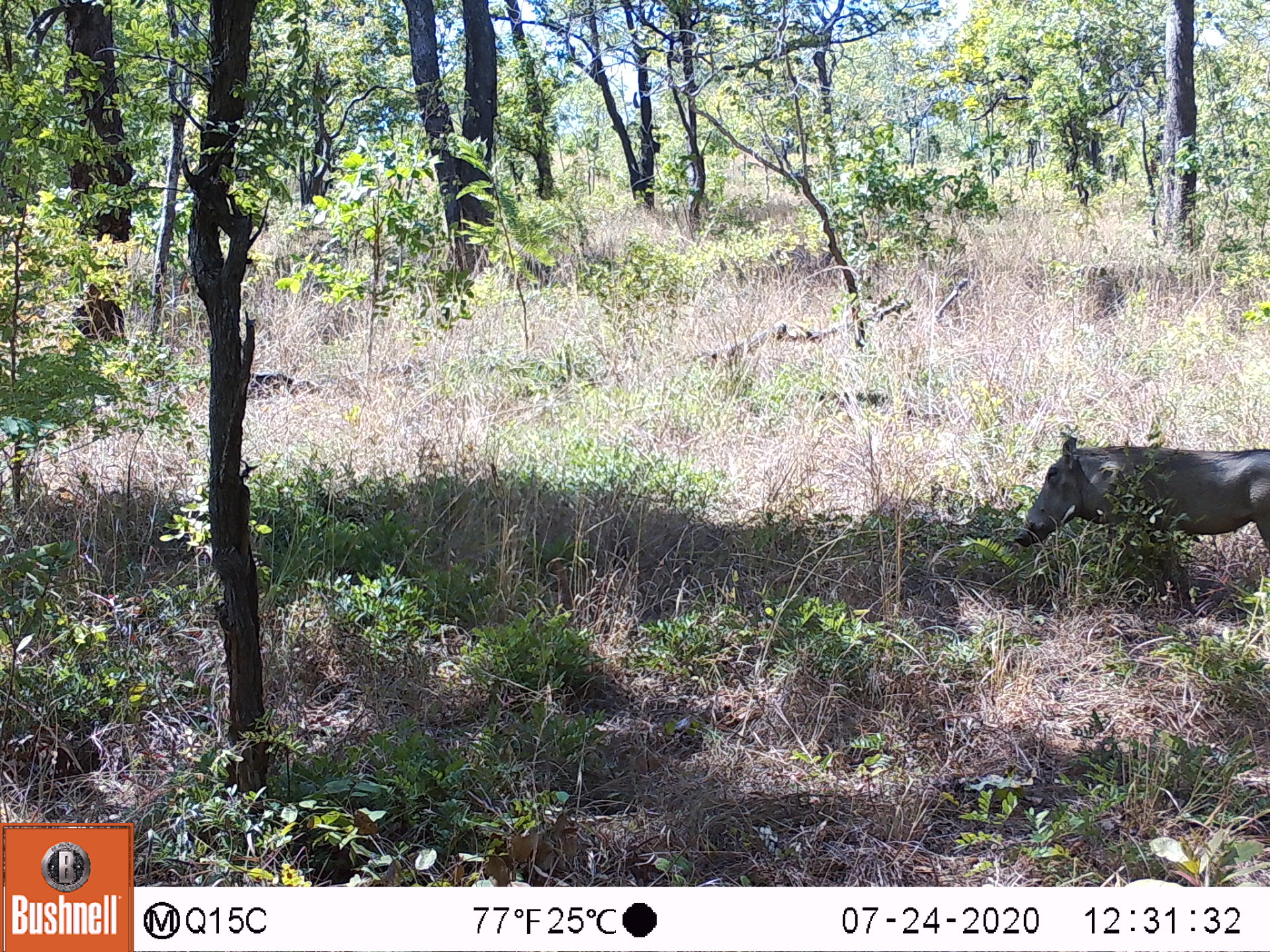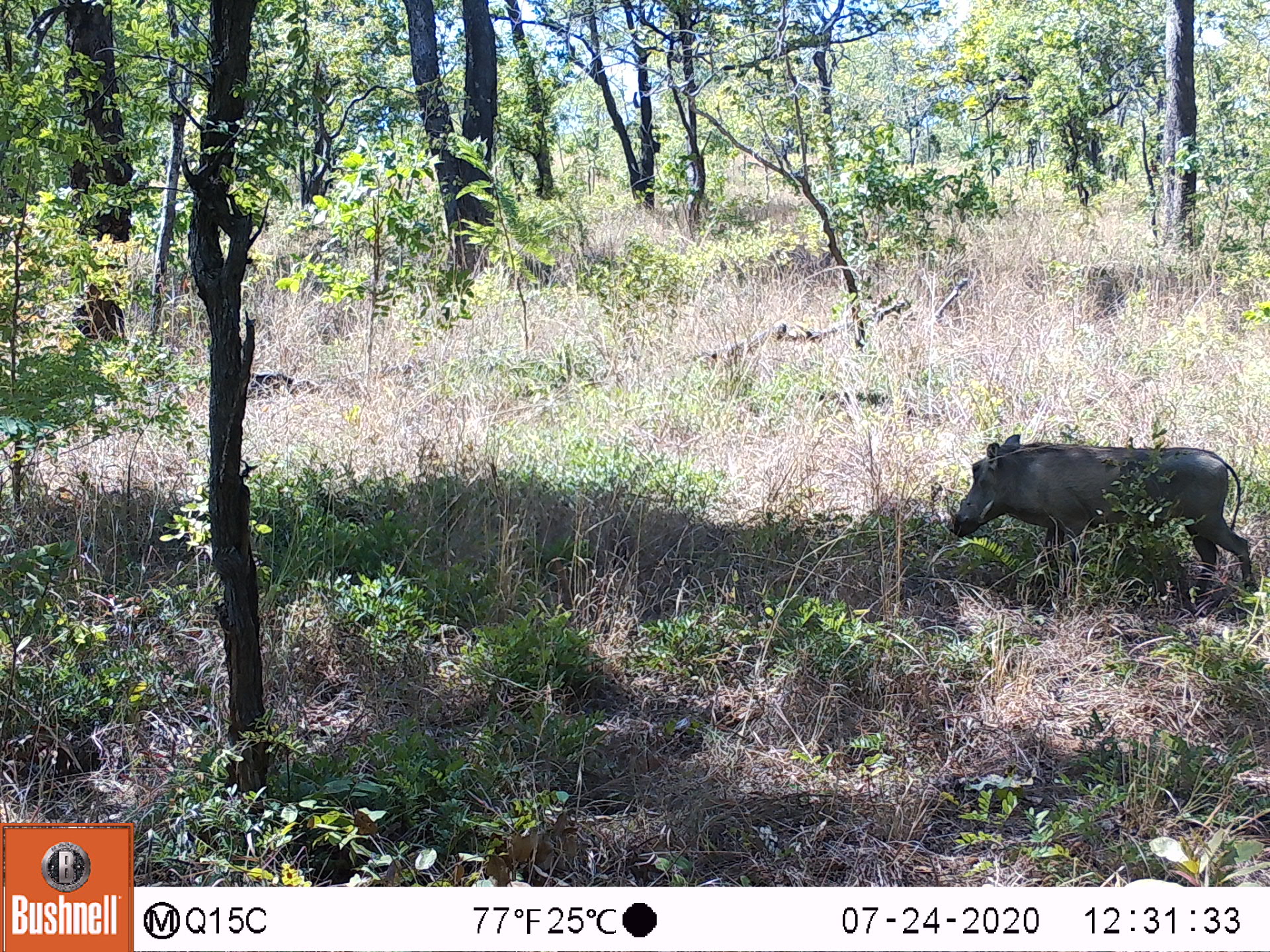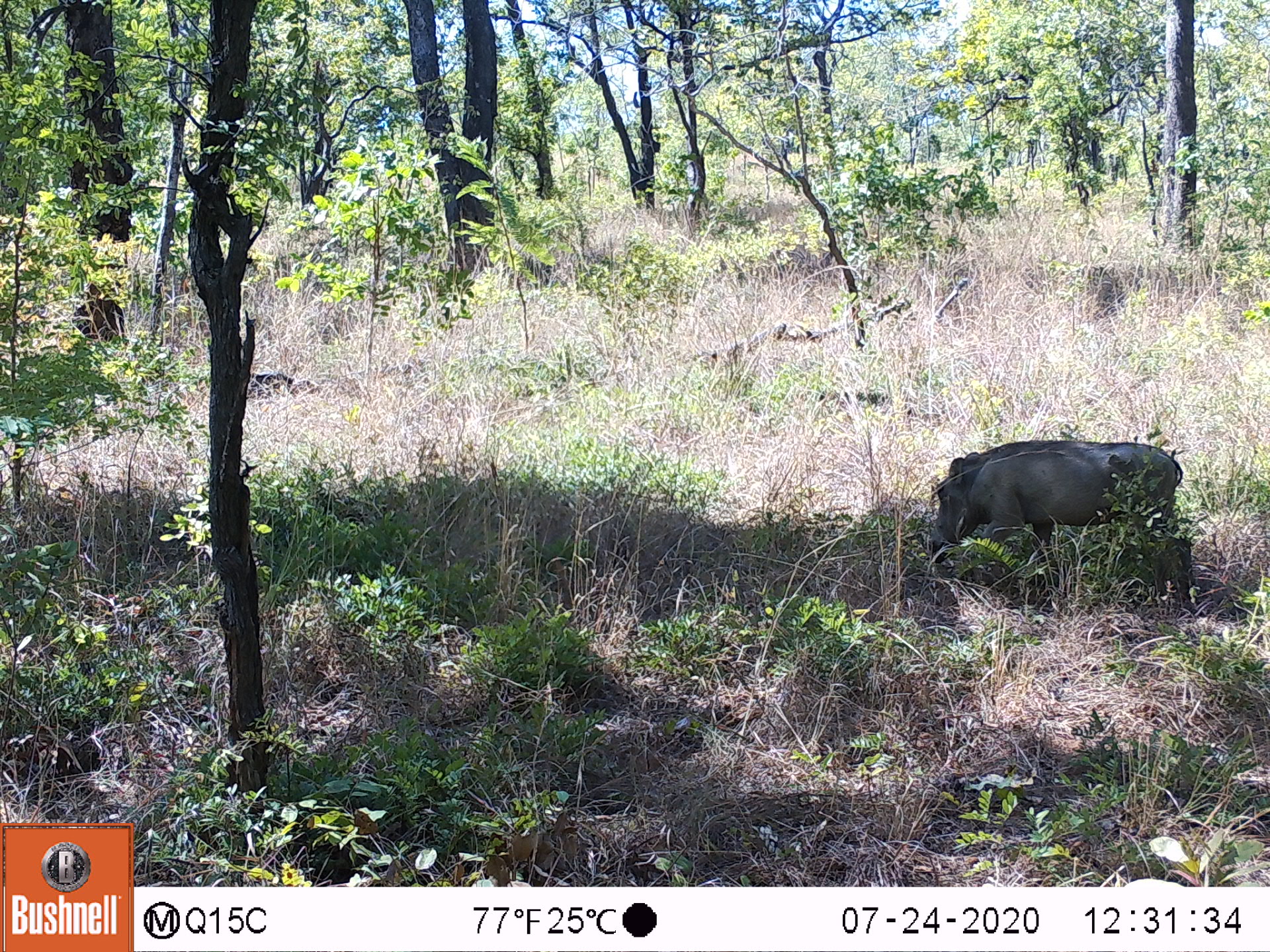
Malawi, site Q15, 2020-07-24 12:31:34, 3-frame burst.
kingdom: Animalia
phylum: Chordata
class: Mammalia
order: Artiodactyla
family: Suidae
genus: Phacochoerus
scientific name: Phacochoerus africanus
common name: common warthog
Common warthog (Phacochoerus africanus), count 1.